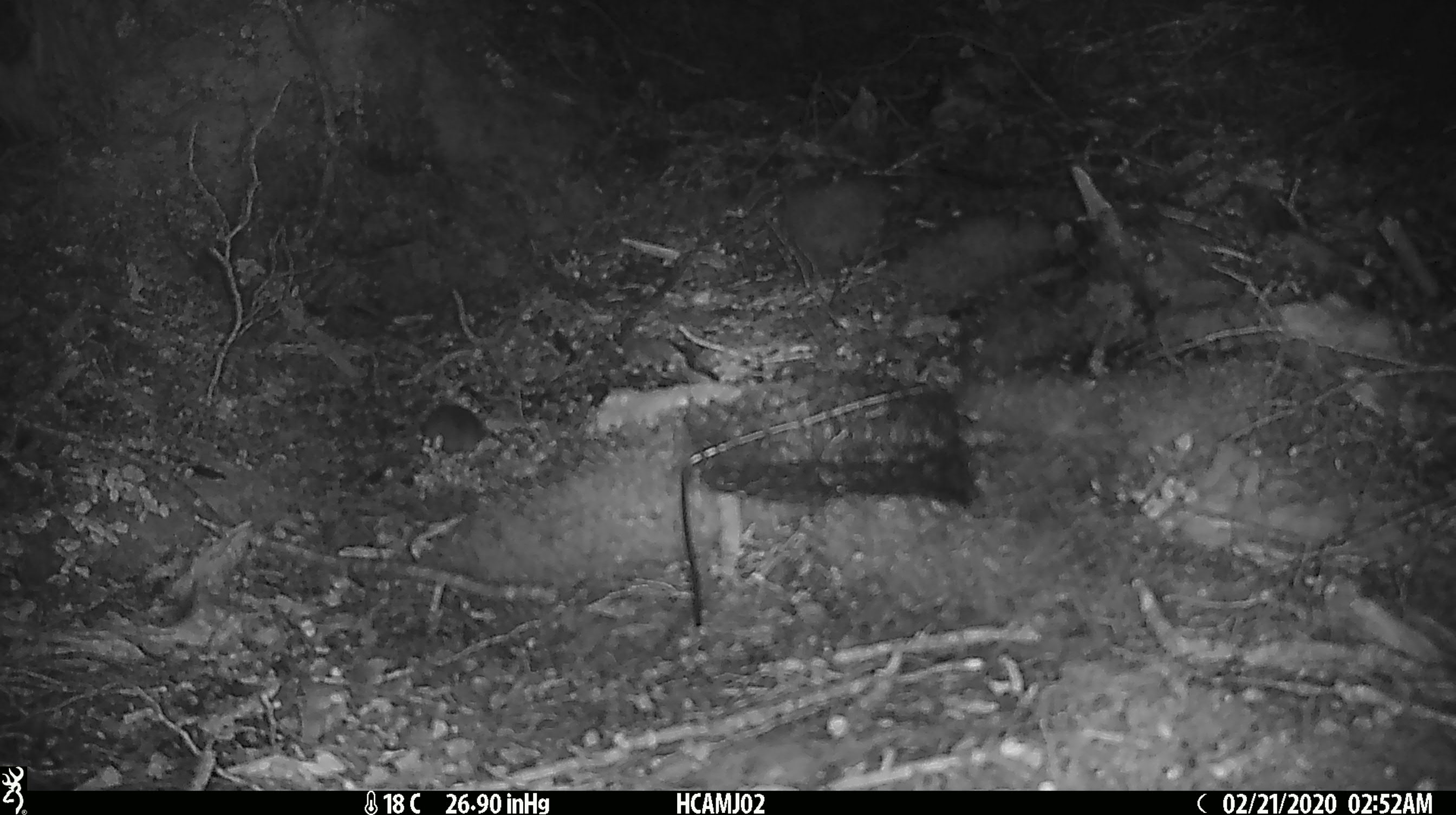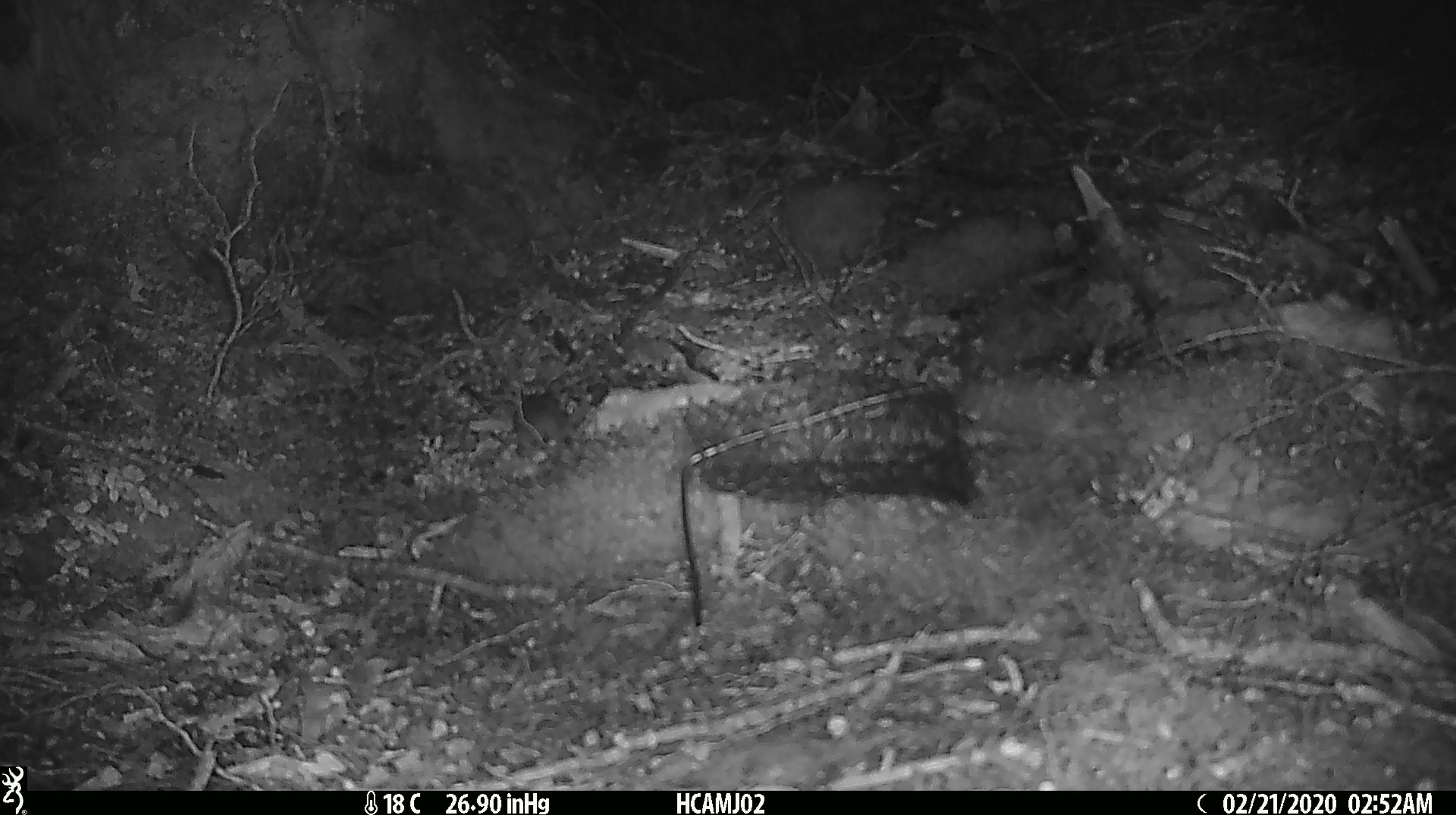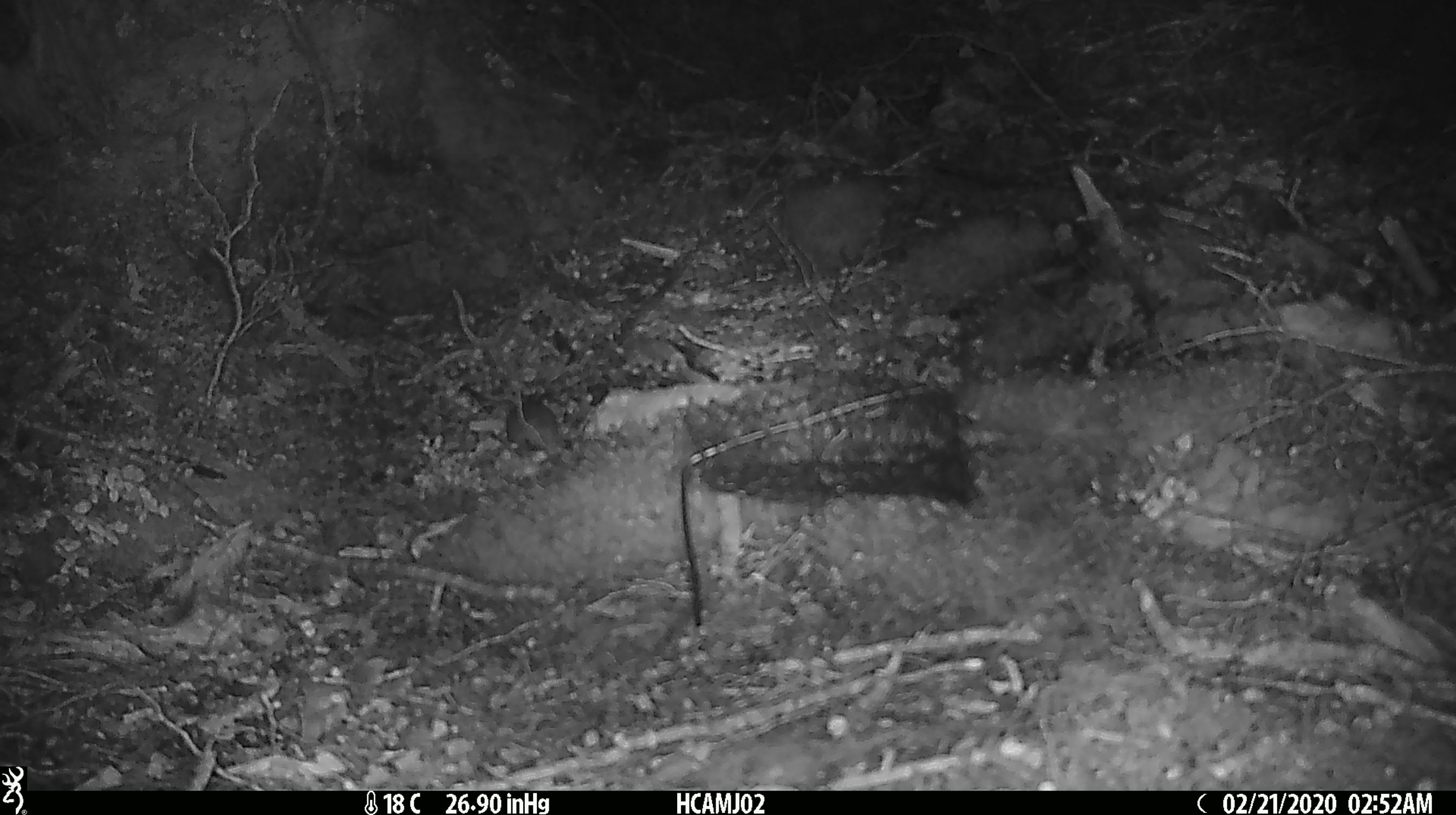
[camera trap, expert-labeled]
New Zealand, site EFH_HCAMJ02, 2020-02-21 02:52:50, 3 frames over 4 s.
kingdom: Animalia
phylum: Chordata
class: Mammalia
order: Rodentia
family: Muridae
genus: Mus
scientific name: Mus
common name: mouse